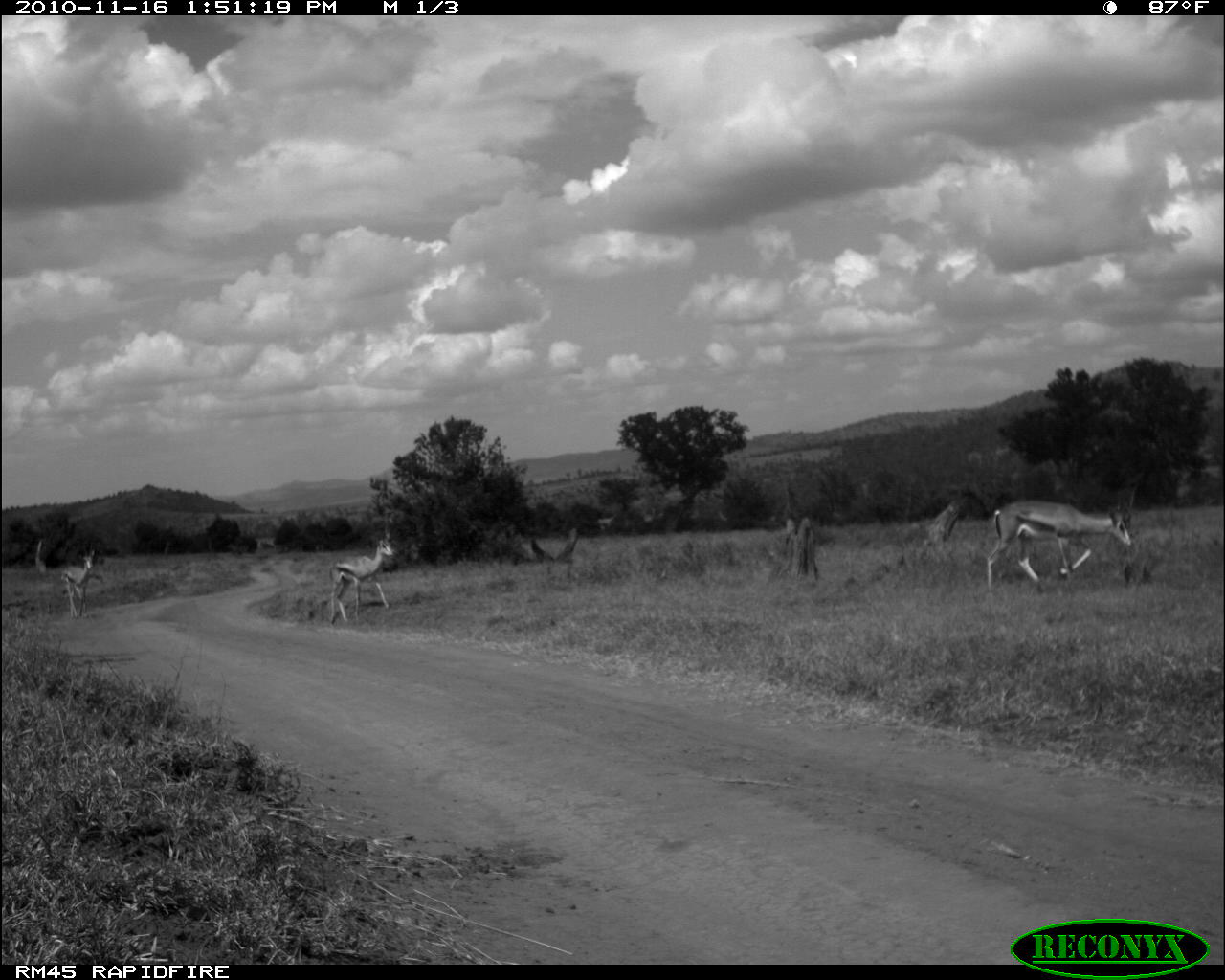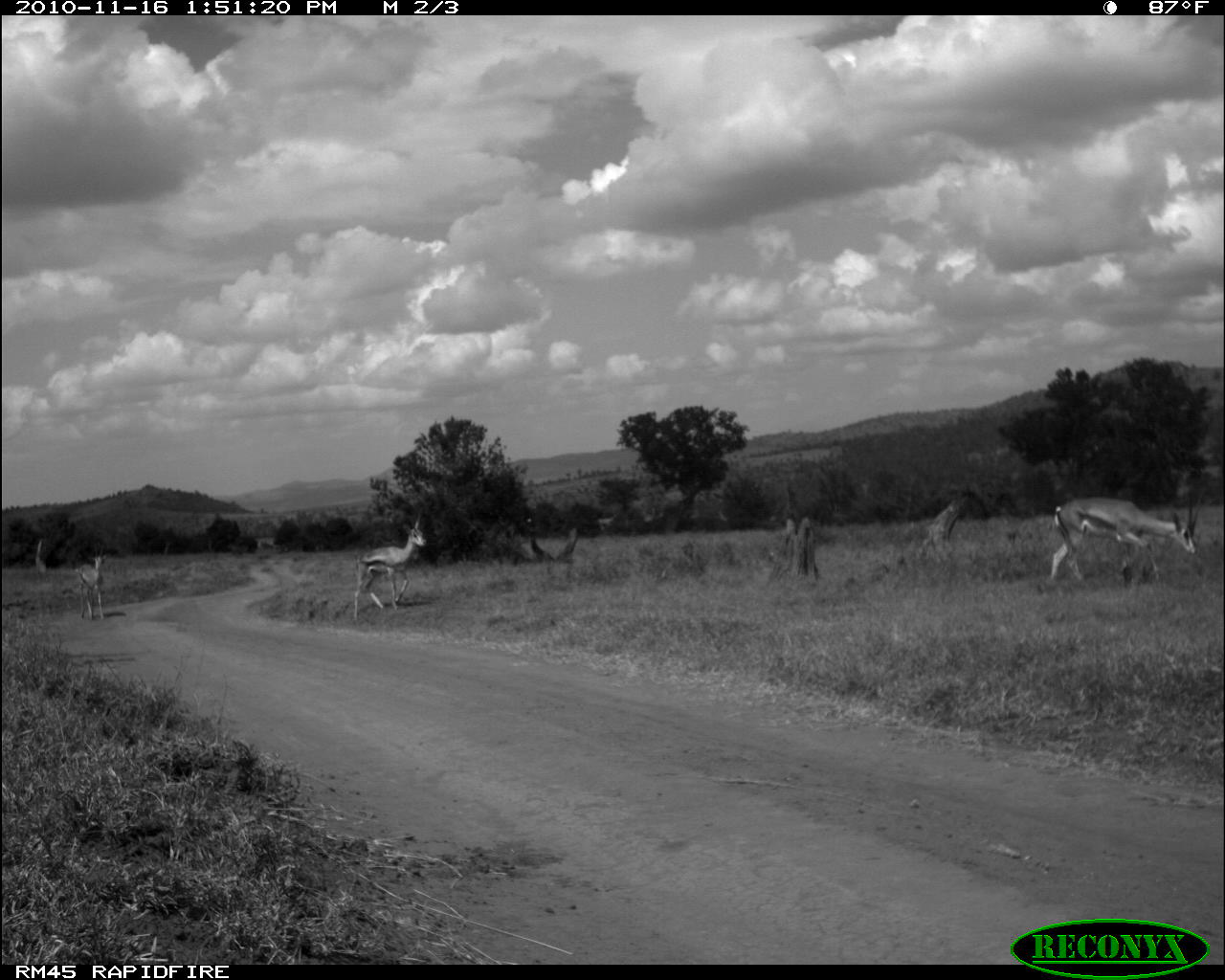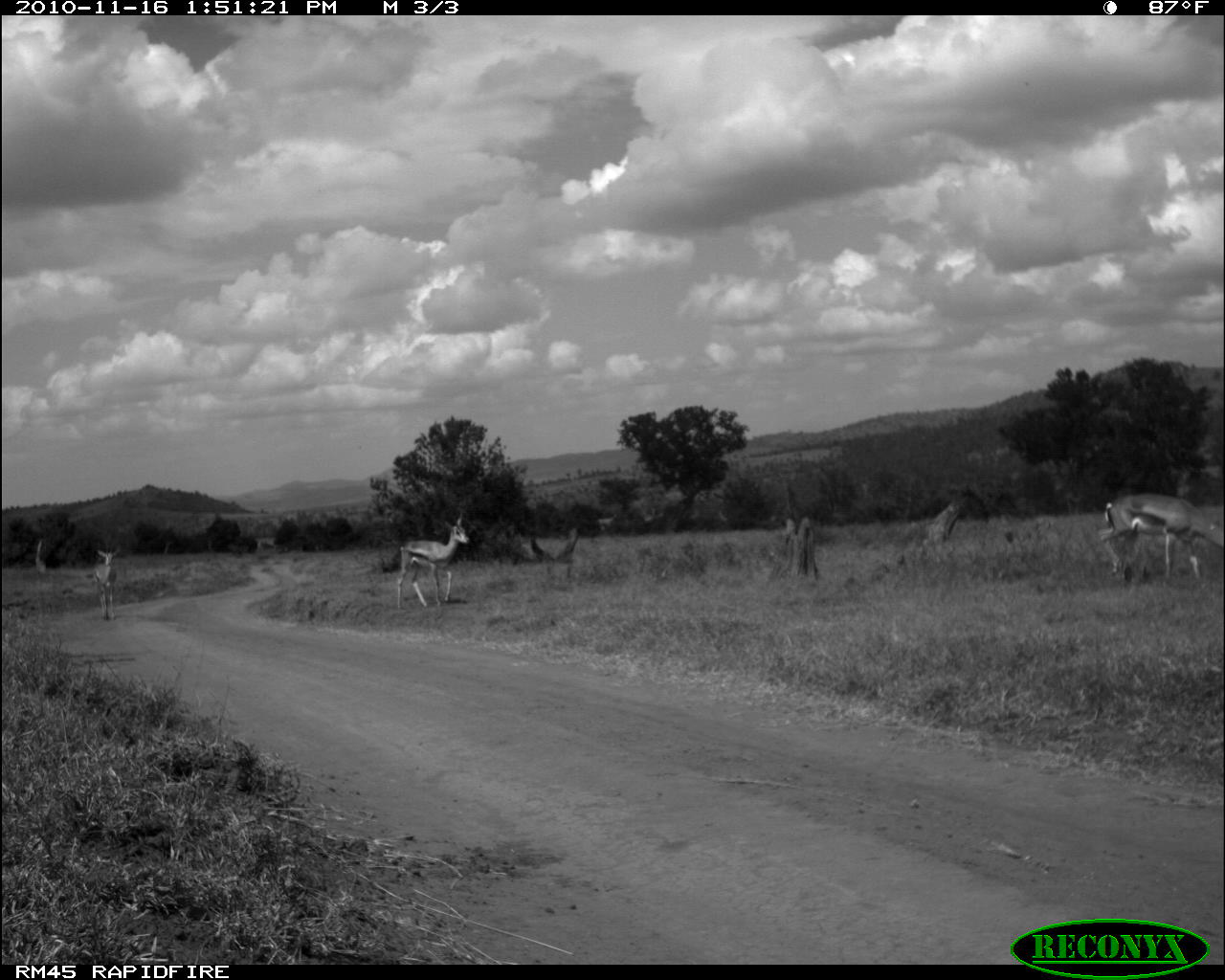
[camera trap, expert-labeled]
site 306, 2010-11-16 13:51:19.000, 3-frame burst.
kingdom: Animalia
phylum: Chordata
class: Mammalia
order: Artiodactyla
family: Bovidae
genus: Nanger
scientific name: Nanger granti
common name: grant's gazelle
Nanger granti (grant's gazelle), count 3.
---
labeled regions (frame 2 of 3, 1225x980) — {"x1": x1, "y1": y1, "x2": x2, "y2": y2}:
nanger granti: {"x1": 1047, "y1": 489, "x2": 1204, "y2": 583}; {"x1": 353, "y1": 511, "x2": 427, "y2": 606}; {"x1": 77, "y1": 545, "x2": 108, "y2": 620}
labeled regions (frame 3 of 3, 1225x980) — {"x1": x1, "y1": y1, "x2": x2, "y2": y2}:
nanger granti: {"x1": 1097, "y1": 493, "x2": 1223, "y2": 583}; {"x1": 396, "y1": 512, "x2": 469, "y2": 609}; {"x1": 92, "y1": 545, "x2": 121, "y2": 621}